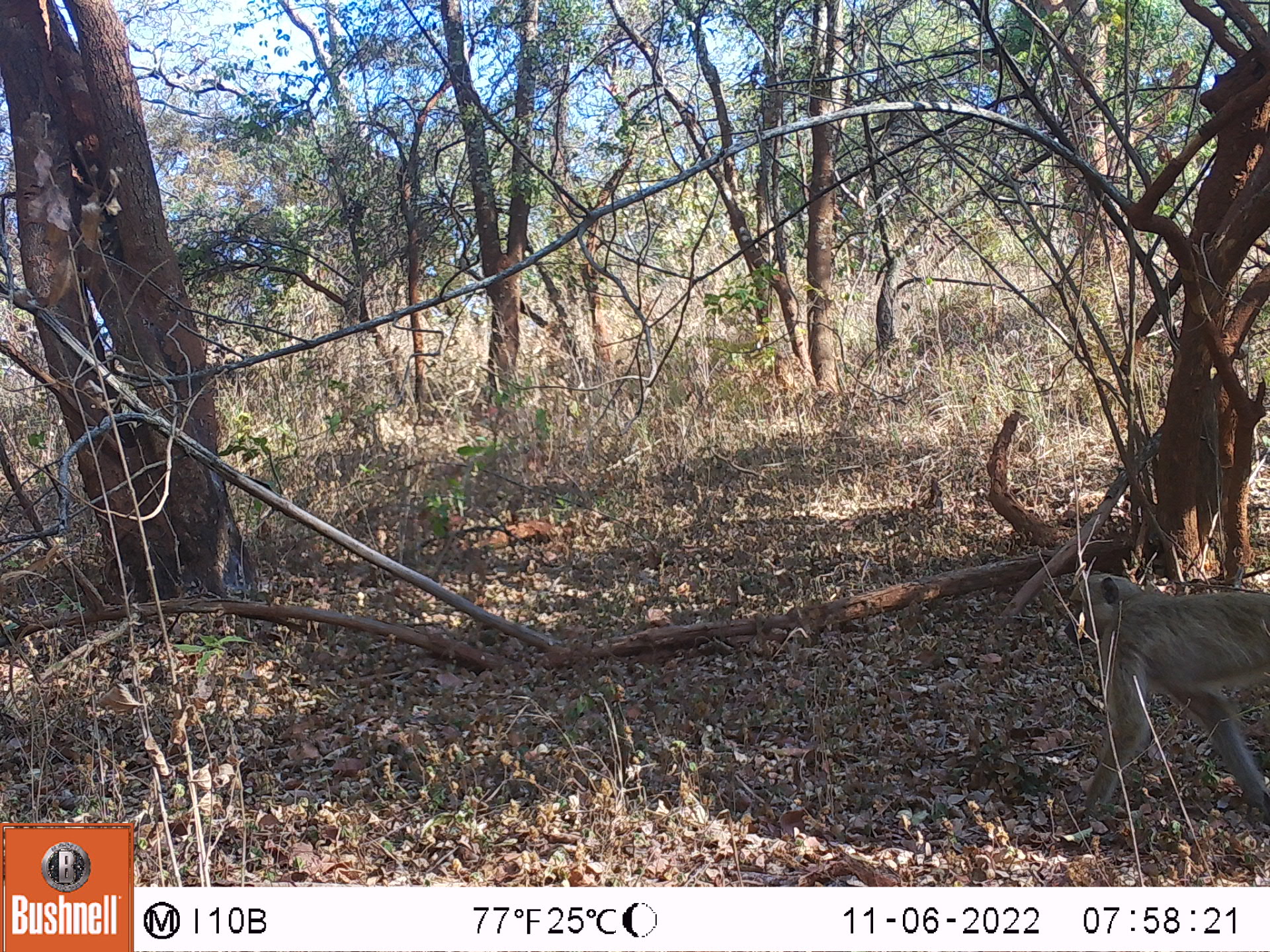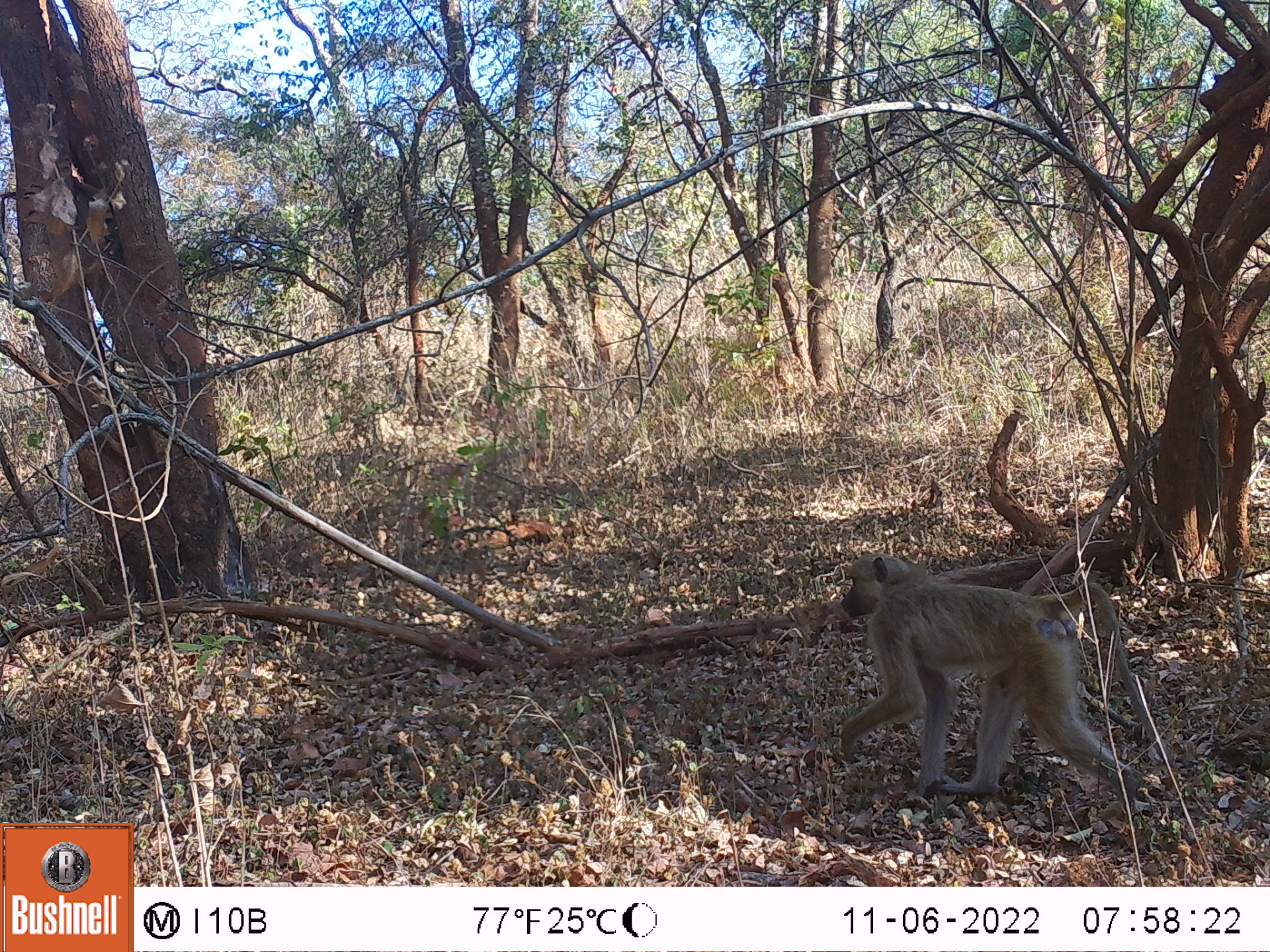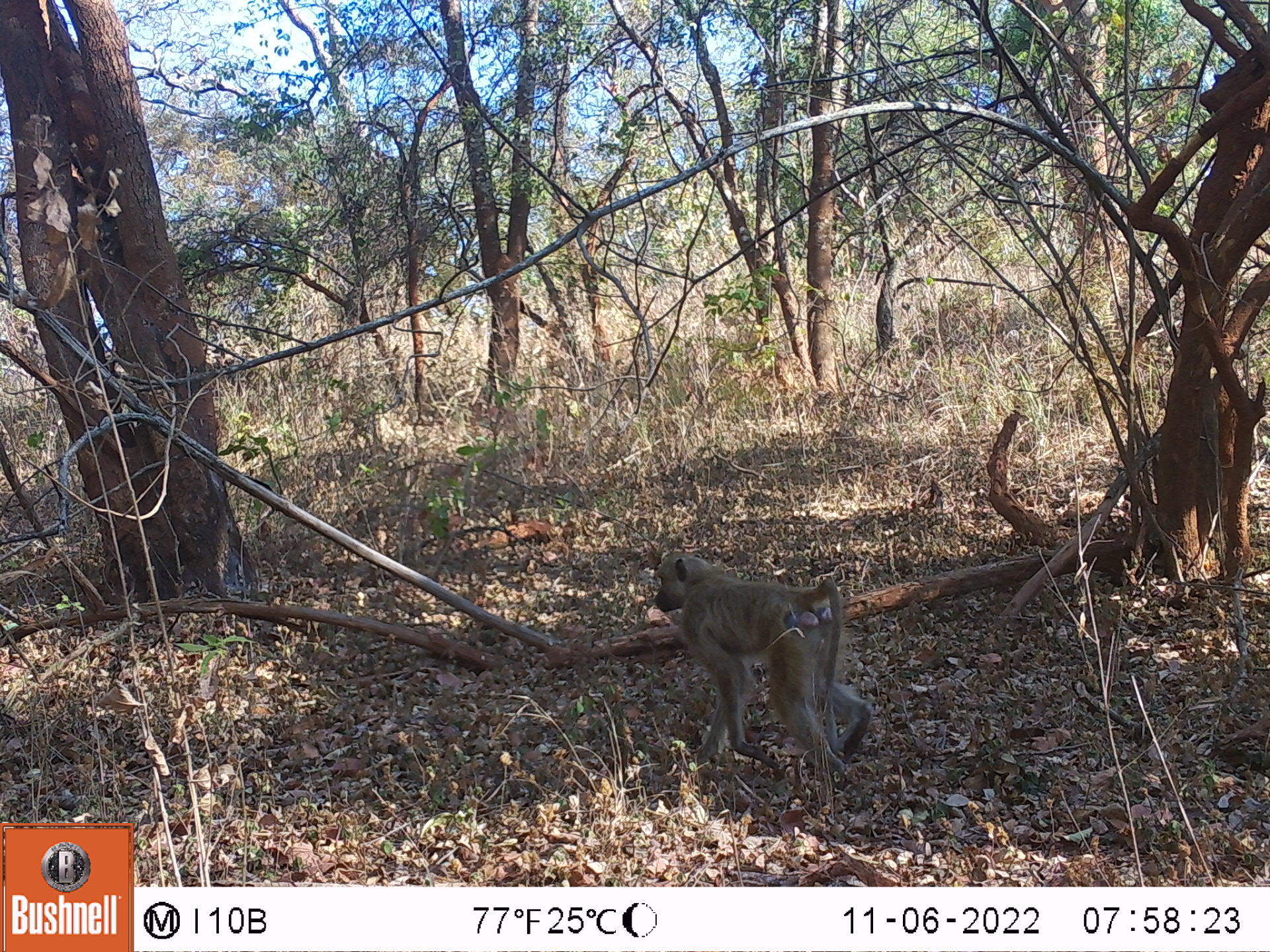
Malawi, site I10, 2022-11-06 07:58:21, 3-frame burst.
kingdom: Animalia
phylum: Chordata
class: Mammalia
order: Primates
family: Cercopithecidae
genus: Papio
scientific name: Papio cynocephalus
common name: yellow baboon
Yellow baboon (Papio cynocephalus), count 1.